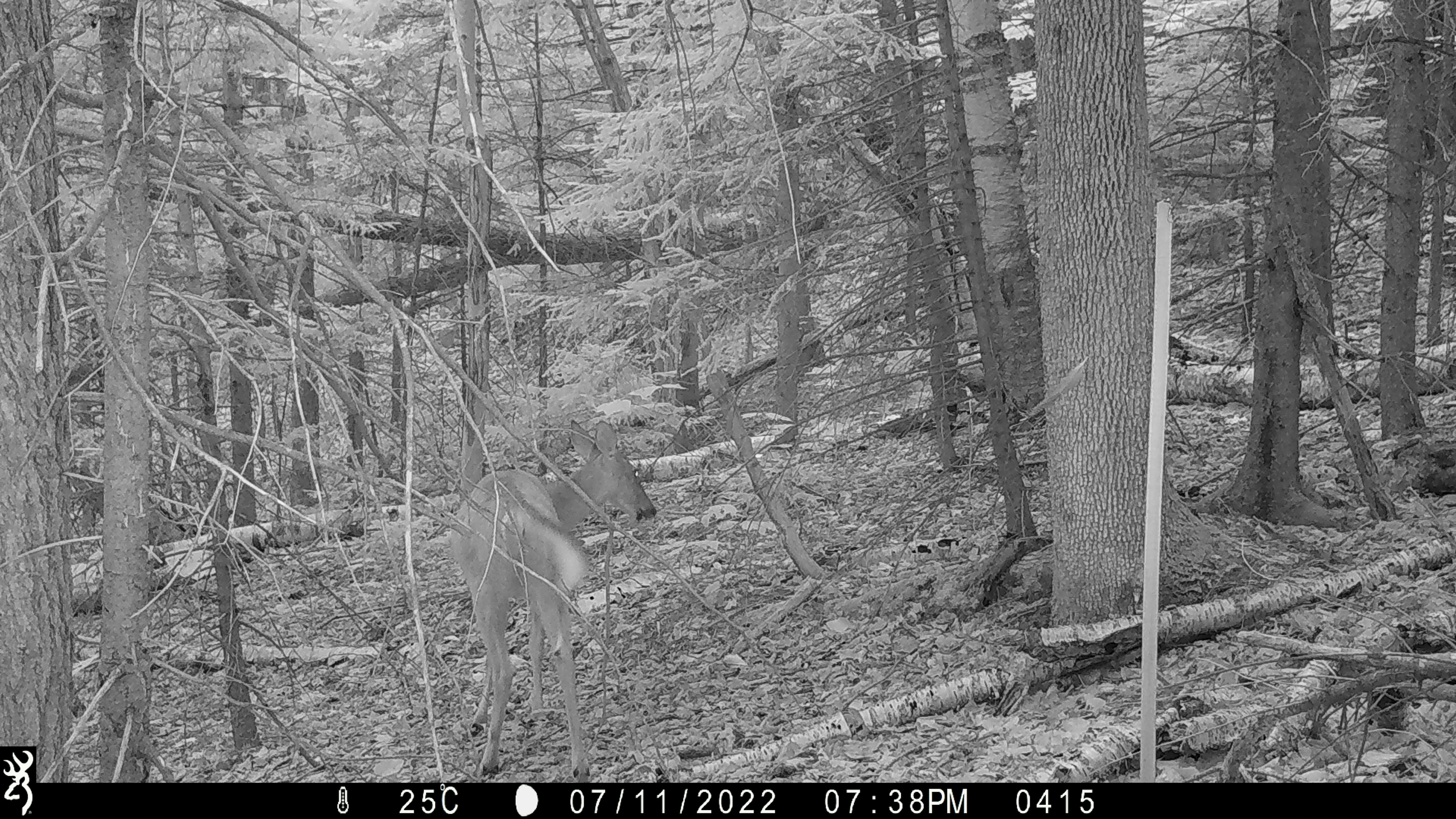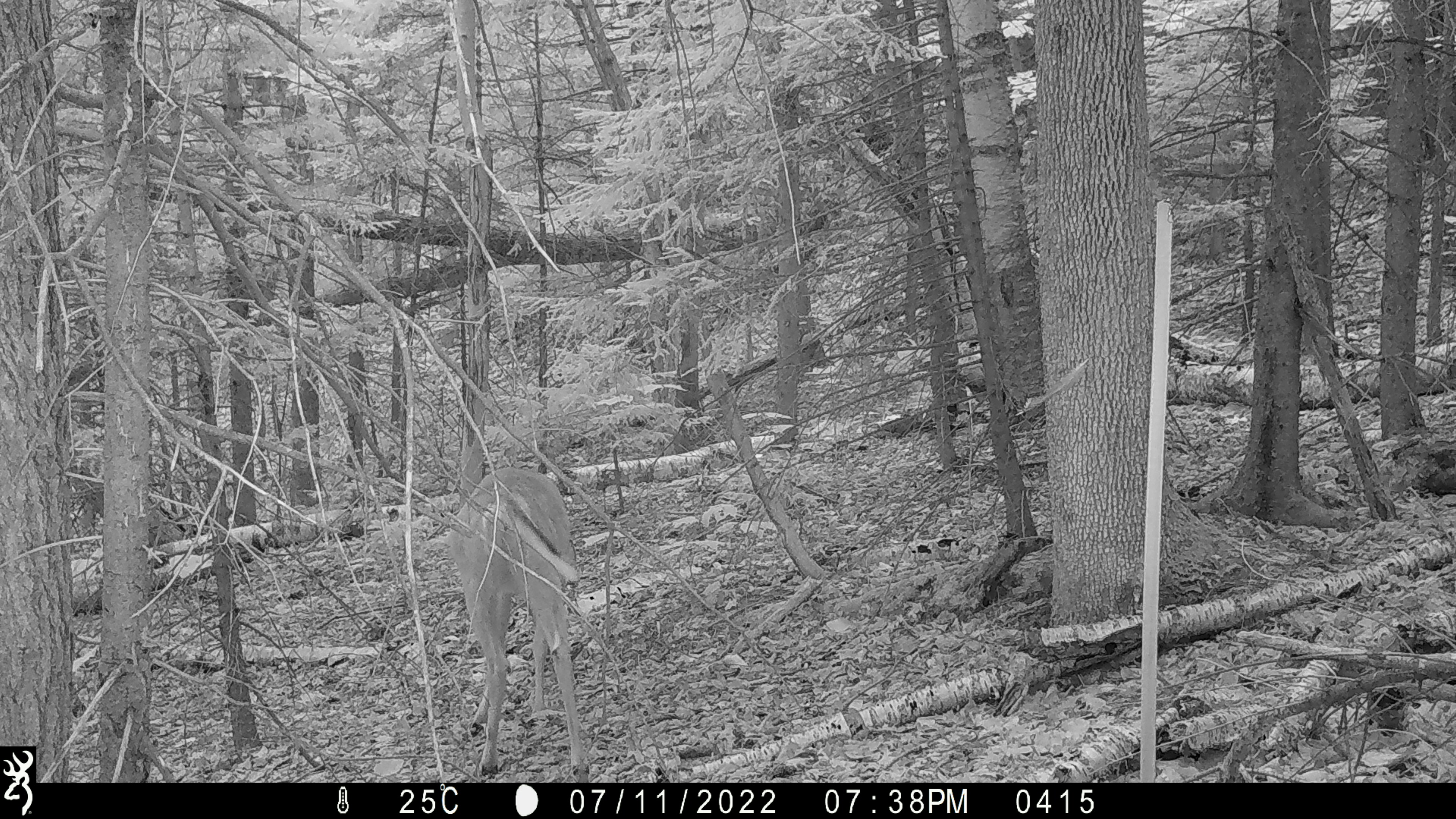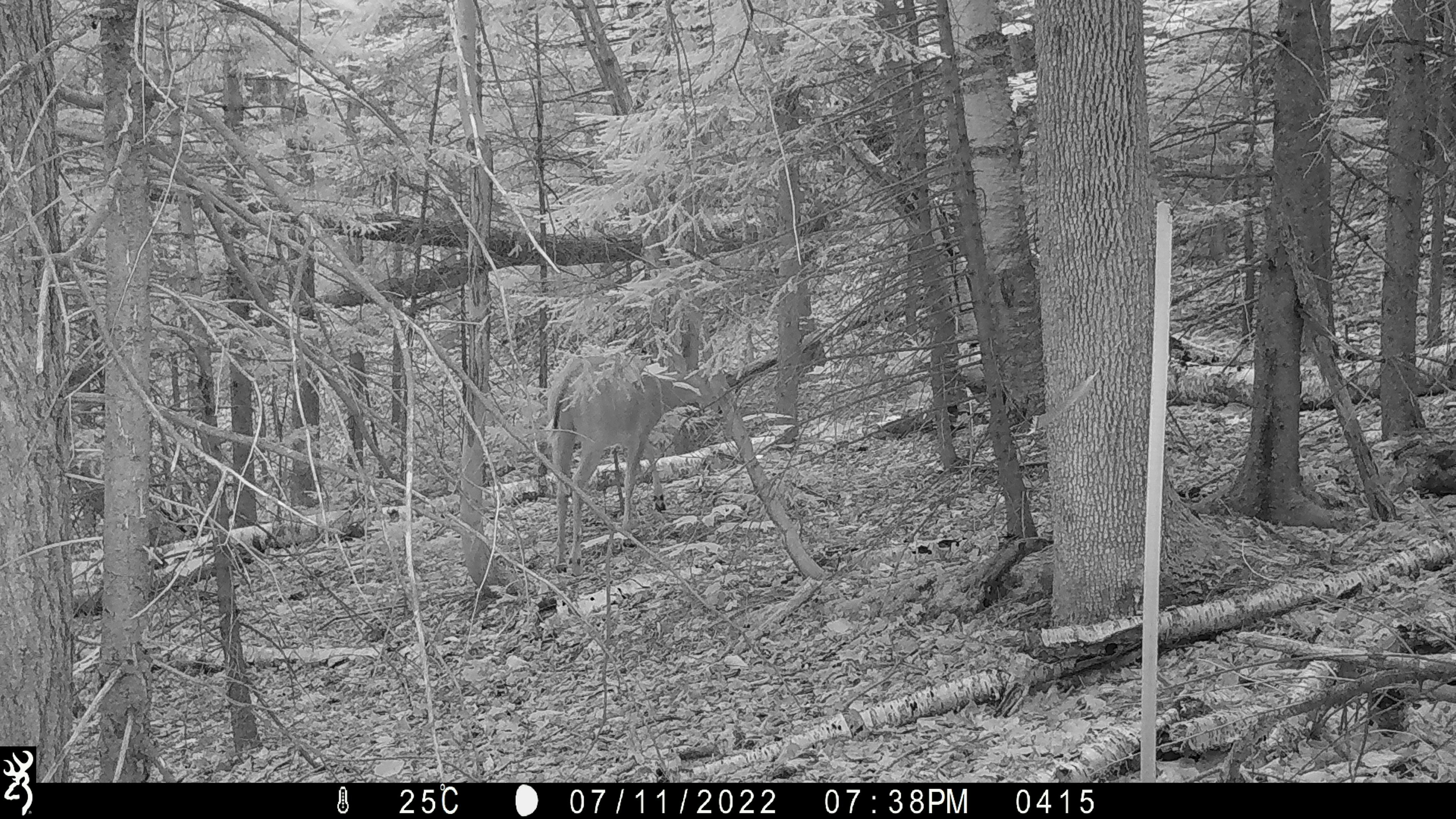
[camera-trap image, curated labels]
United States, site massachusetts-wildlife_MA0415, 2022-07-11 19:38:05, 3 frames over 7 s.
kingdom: Animalia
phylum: Chordata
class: Mammalia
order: Artiodactyla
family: Cervidae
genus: Odocoileus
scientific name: Odocoileus virginianus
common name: white-tailed deer